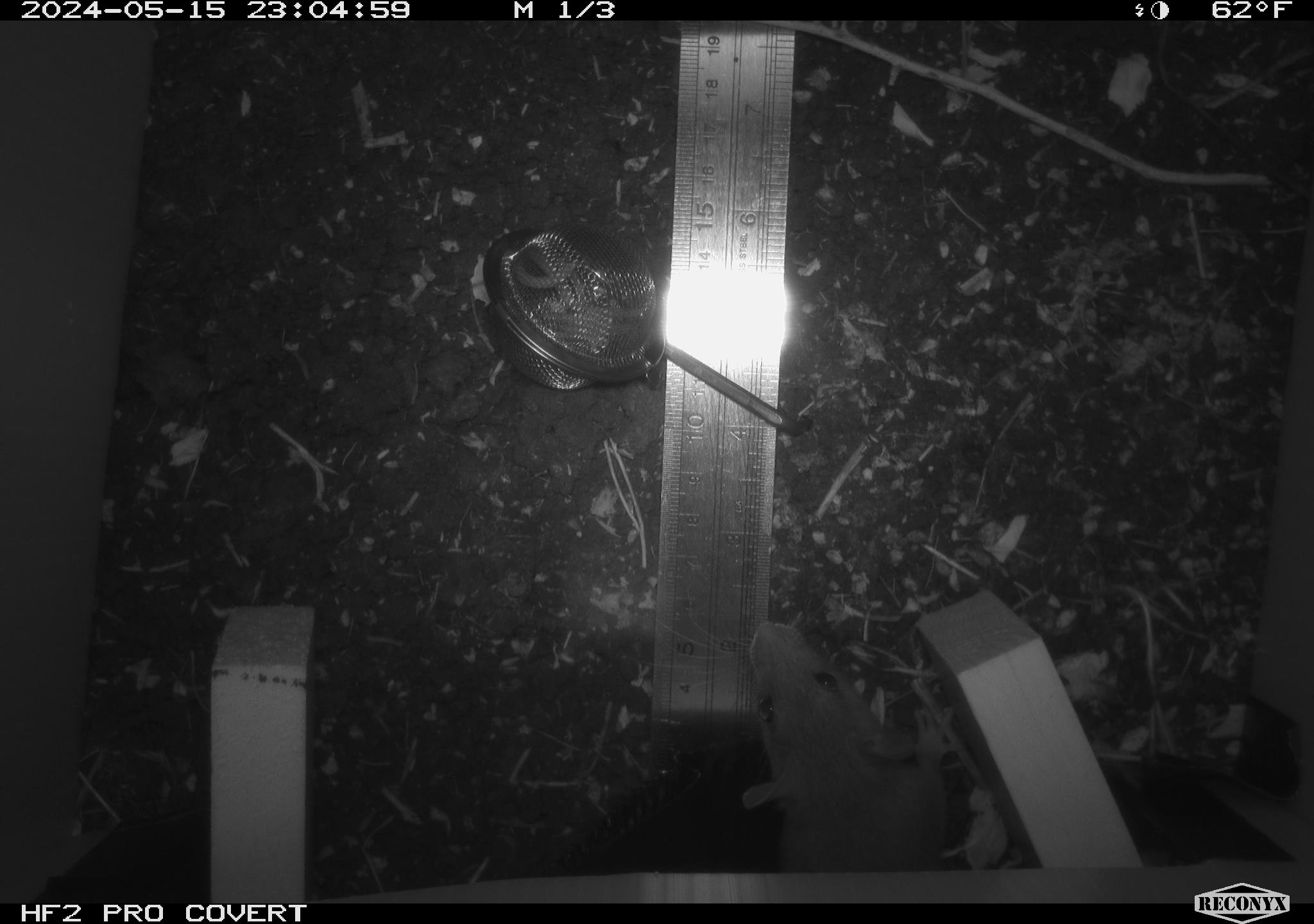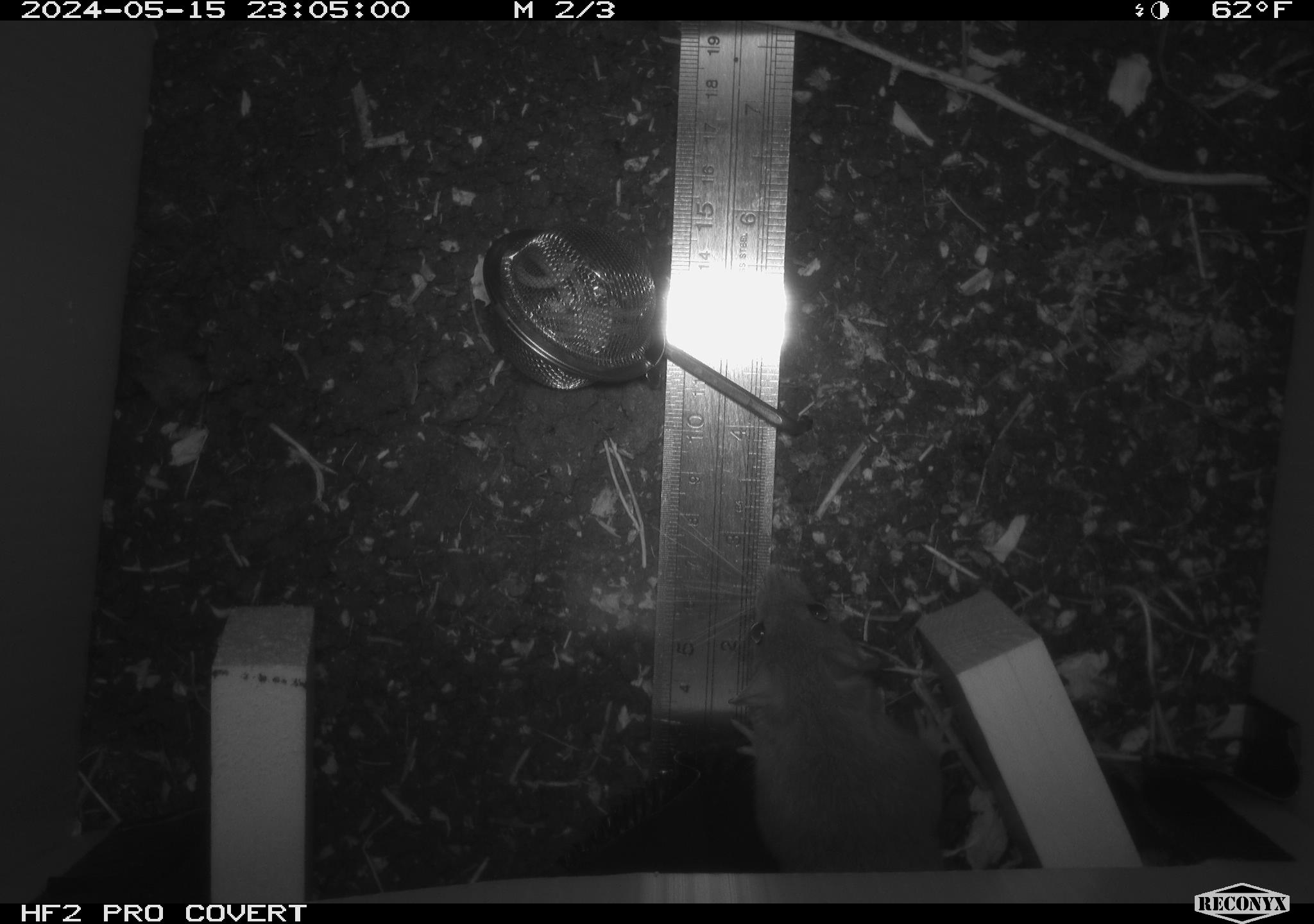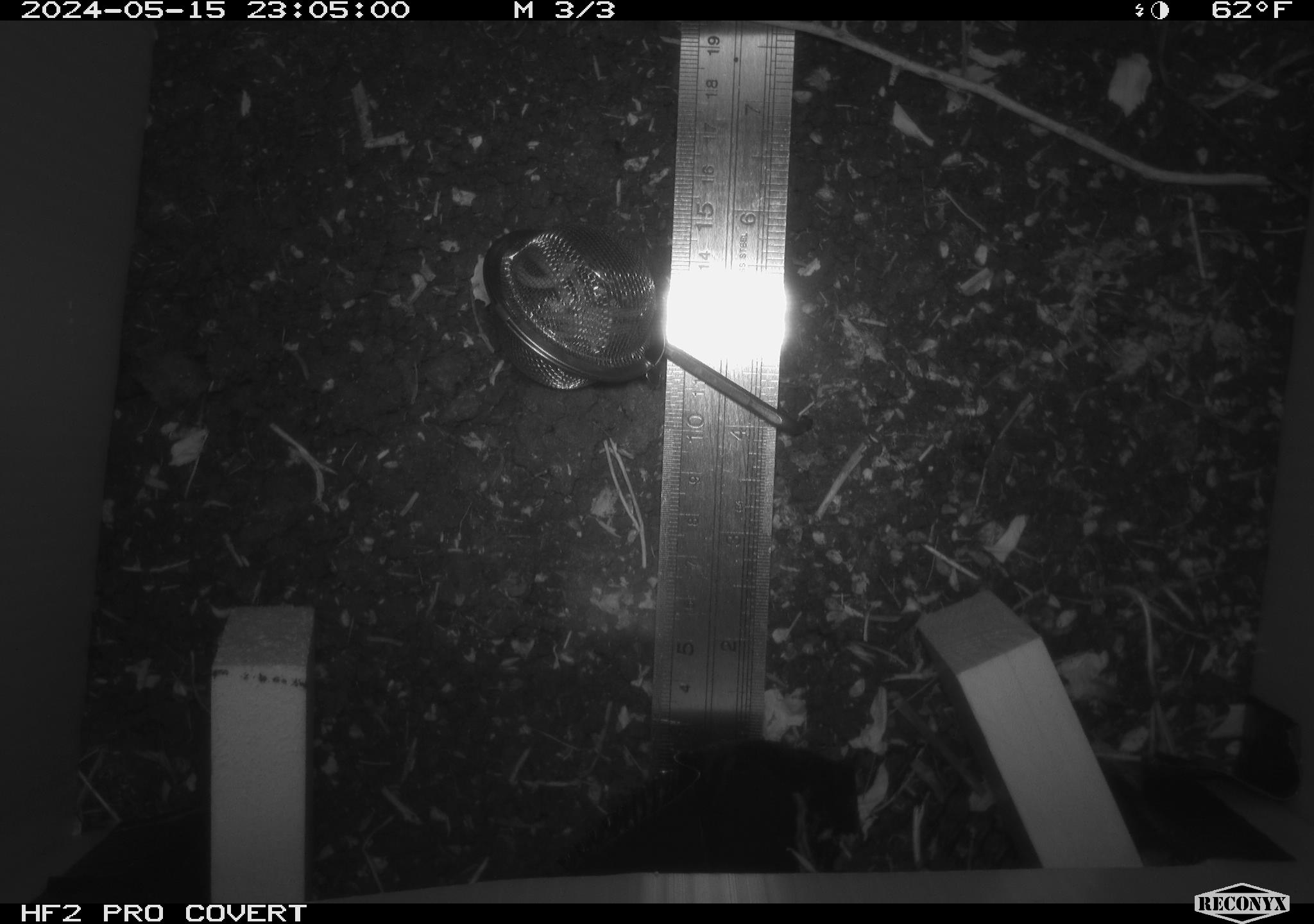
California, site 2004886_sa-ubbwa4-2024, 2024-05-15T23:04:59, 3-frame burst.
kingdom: Animalia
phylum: Chordata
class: Mammalia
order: Rodentia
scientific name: Rodentia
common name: woodrat or rat or mouse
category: woodrat or rat or mouse species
Woodrat or rat or mouse species (woodrat or rat or mouse) (Rodentia).